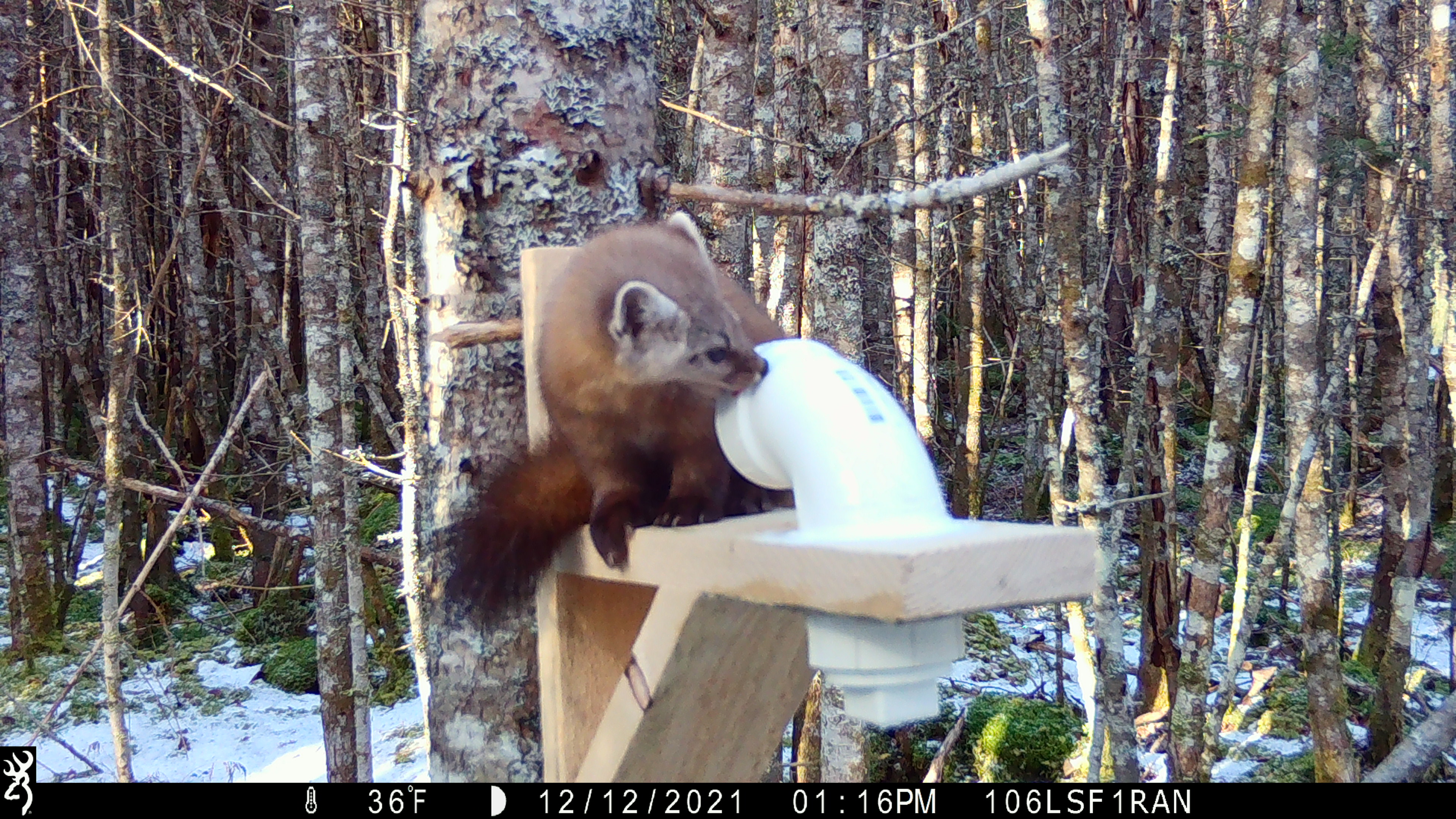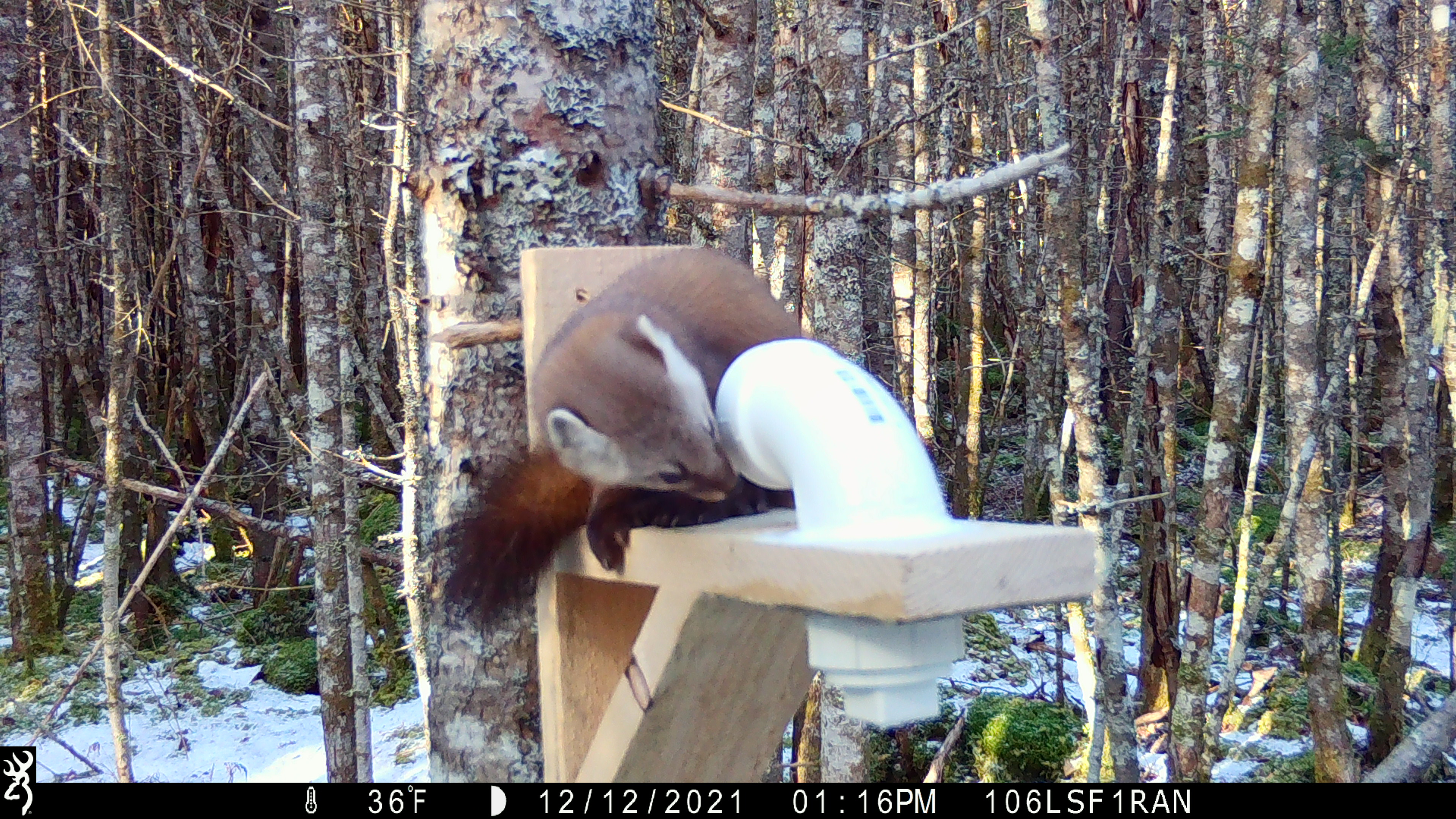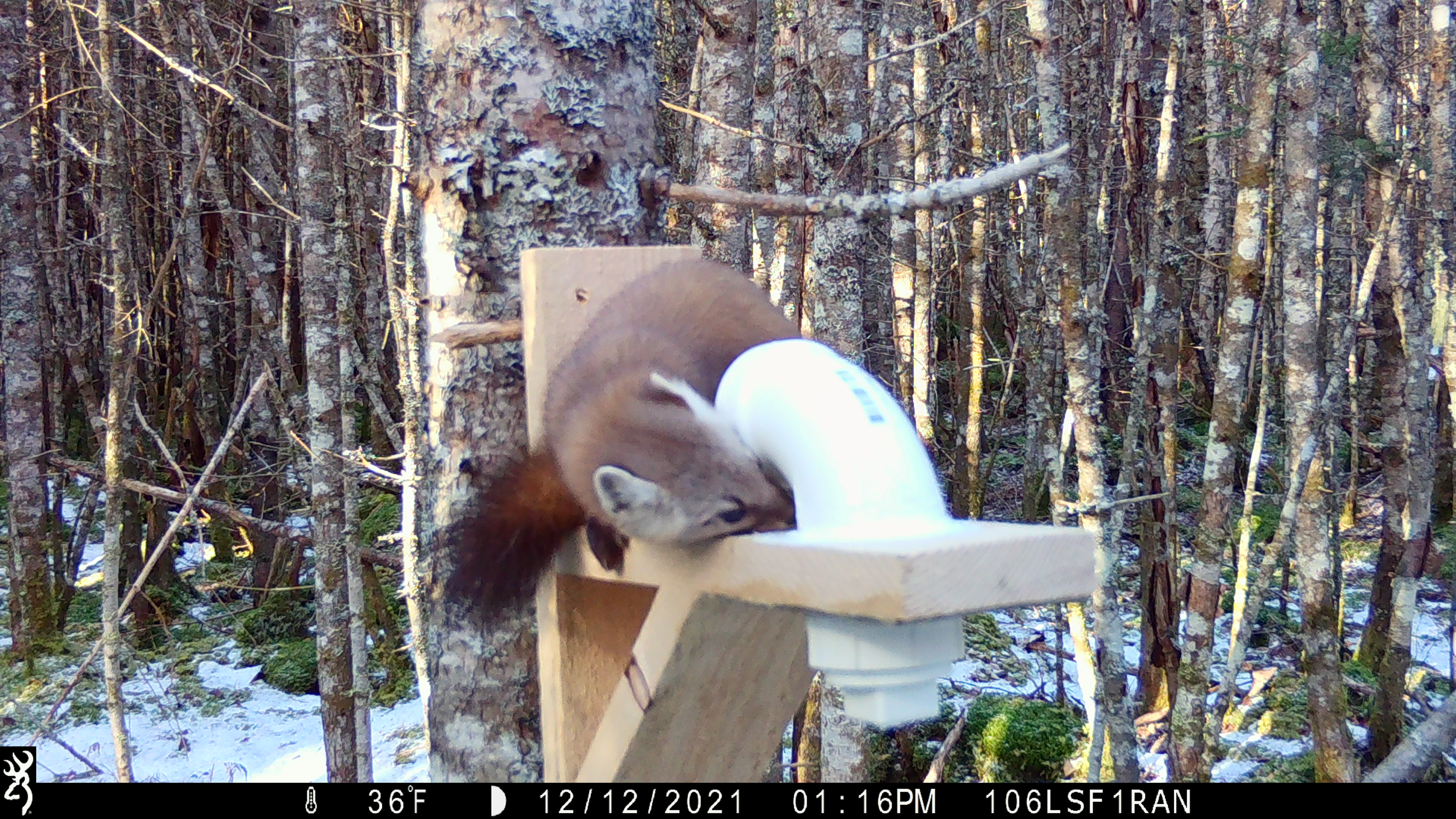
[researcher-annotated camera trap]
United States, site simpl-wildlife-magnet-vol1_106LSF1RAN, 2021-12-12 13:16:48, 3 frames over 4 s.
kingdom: Animalia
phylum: Chordata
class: Mammalia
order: Carnivora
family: Mustelidae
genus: Martes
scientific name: Martes americana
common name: american marten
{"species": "american marten (Martes americana)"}